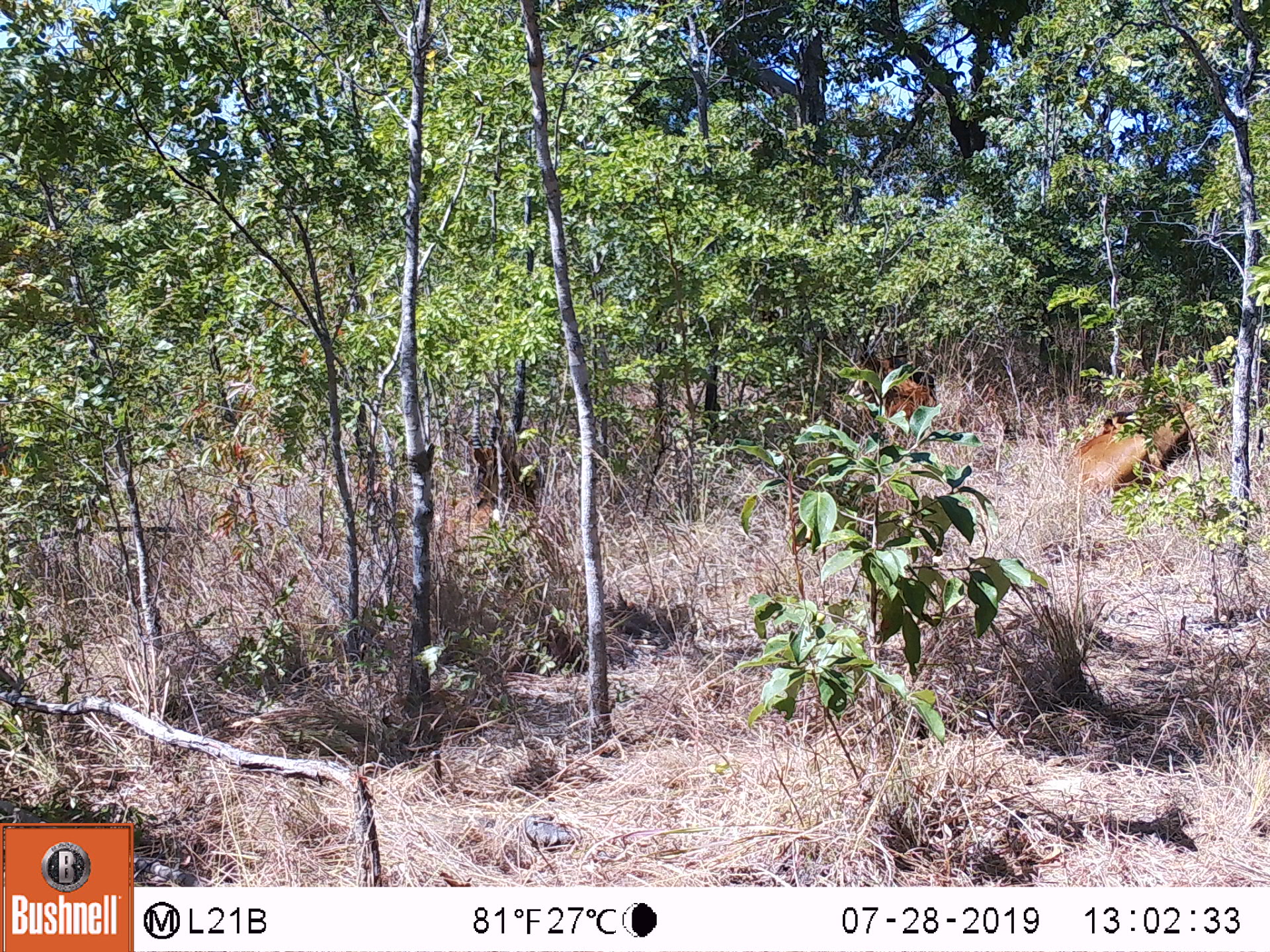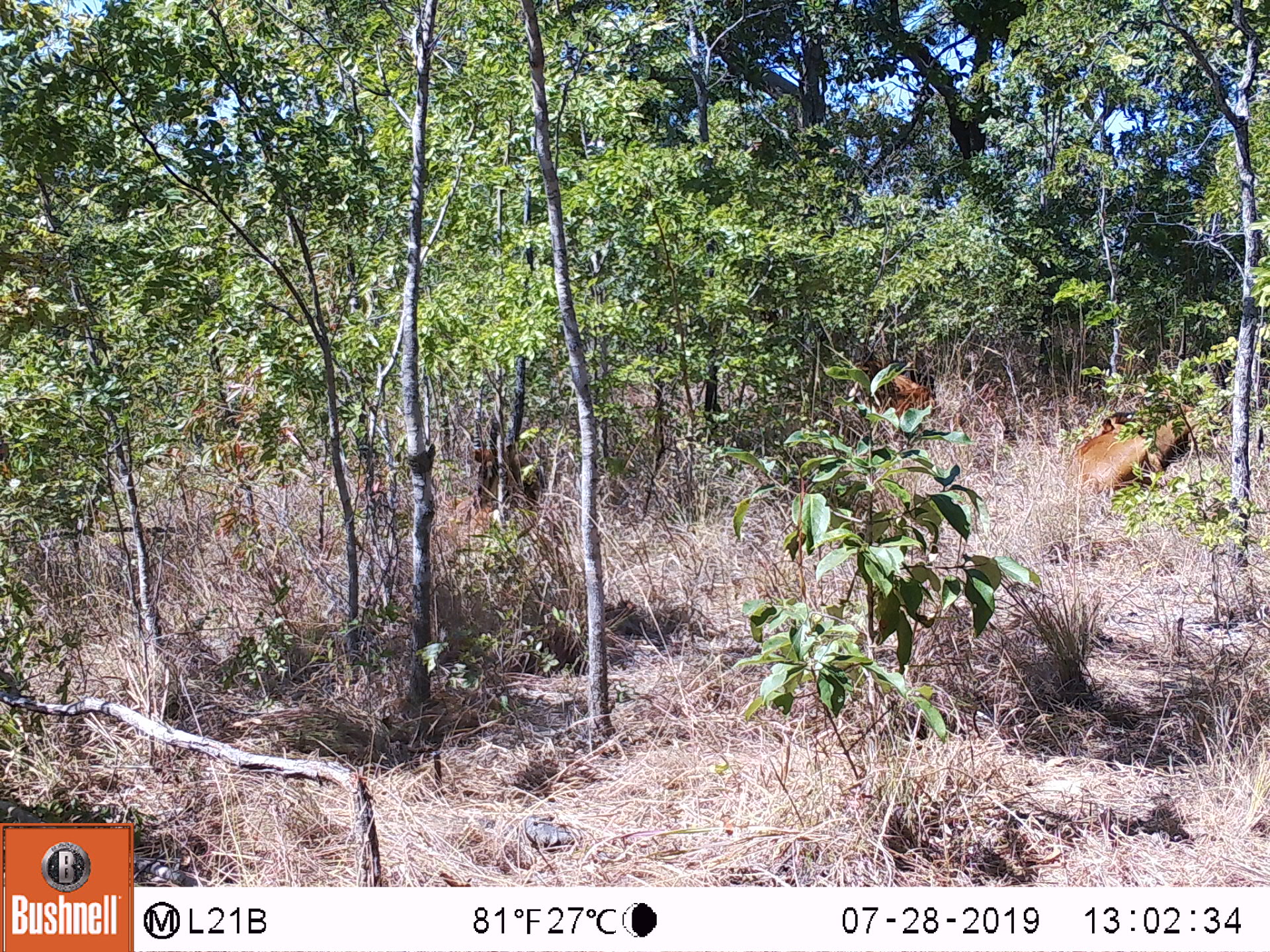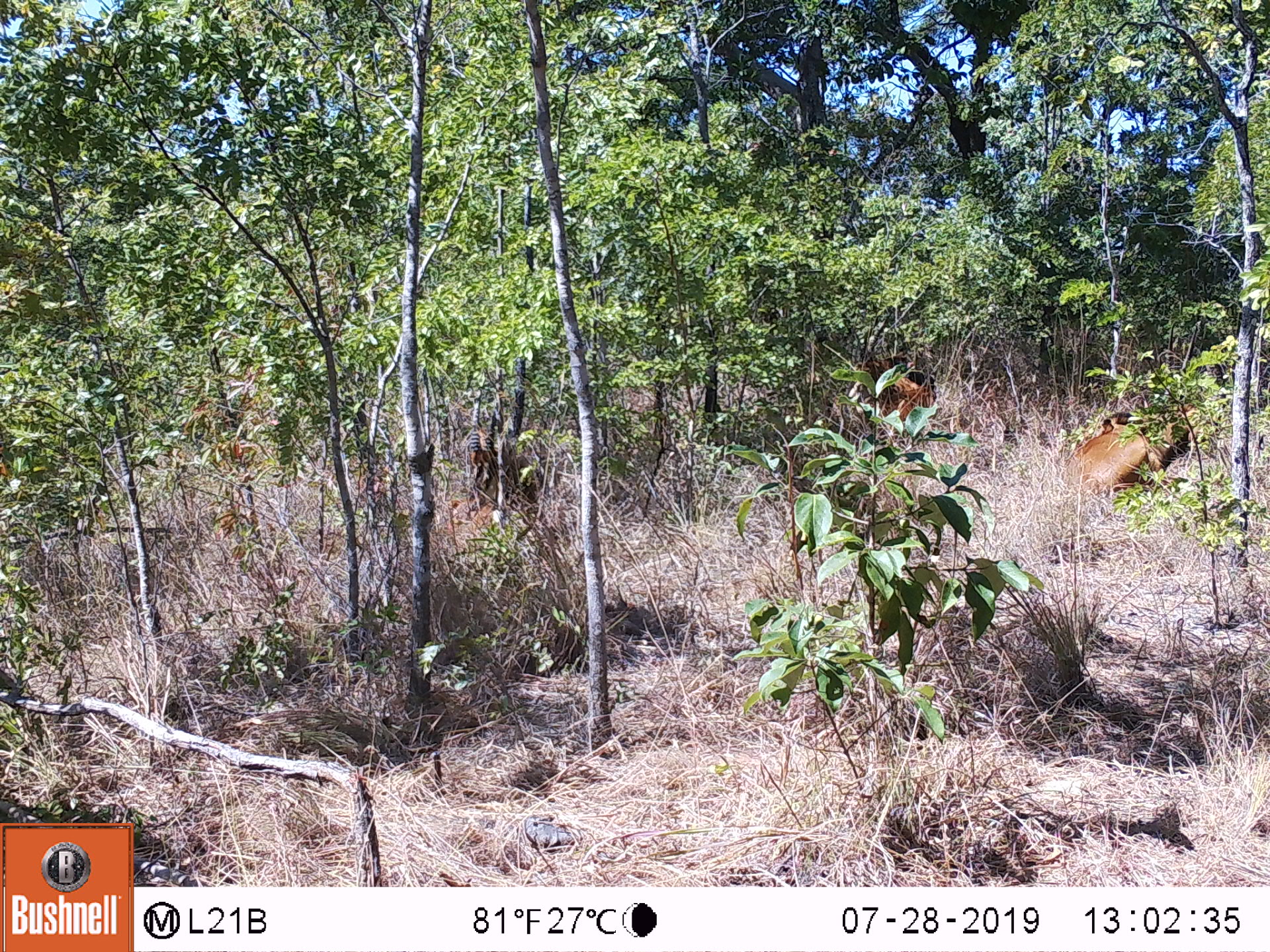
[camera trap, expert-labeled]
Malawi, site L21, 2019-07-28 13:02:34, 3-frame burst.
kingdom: Animalia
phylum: Chordata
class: Mammalia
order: Artiodactyla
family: Bovidae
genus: Hippotragus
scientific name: Hippotragus niger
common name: sable antelope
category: sable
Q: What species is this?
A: Sable (sable antelope) (Hippotragus niger).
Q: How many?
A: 1.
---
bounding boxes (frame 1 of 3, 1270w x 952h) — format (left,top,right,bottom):
sable: (1066,388,1228,496)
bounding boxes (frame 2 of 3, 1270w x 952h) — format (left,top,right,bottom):
sable: (1067,374,1204,518)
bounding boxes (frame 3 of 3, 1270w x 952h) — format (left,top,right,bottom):
sable: (1056,377,1202,507)